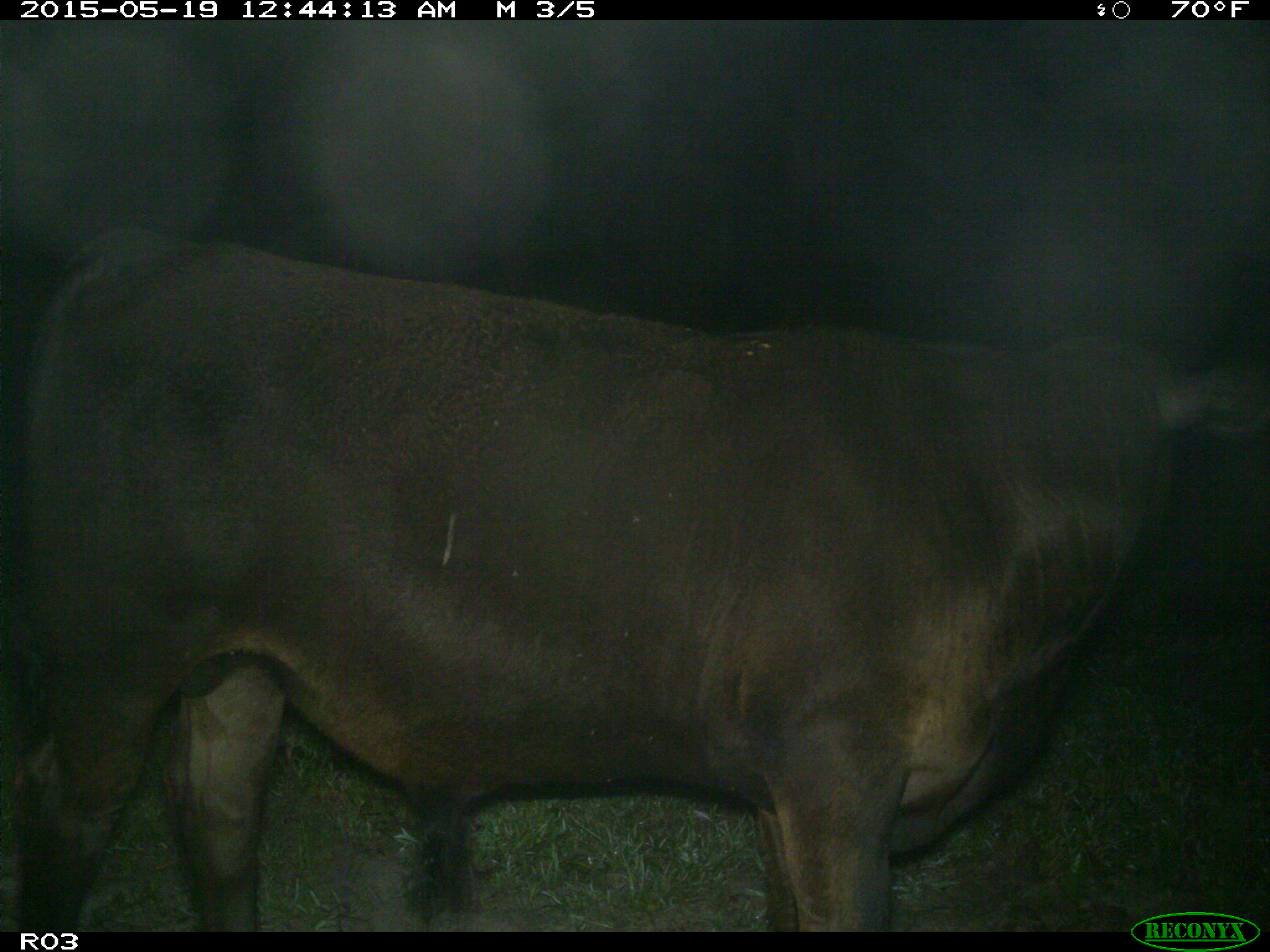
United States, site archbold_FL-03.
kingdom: Animalia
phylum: Chordata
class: Mammalia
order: Artiodactyla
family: Bovidae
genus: Bos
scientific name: Bos taurus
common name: domestic cow